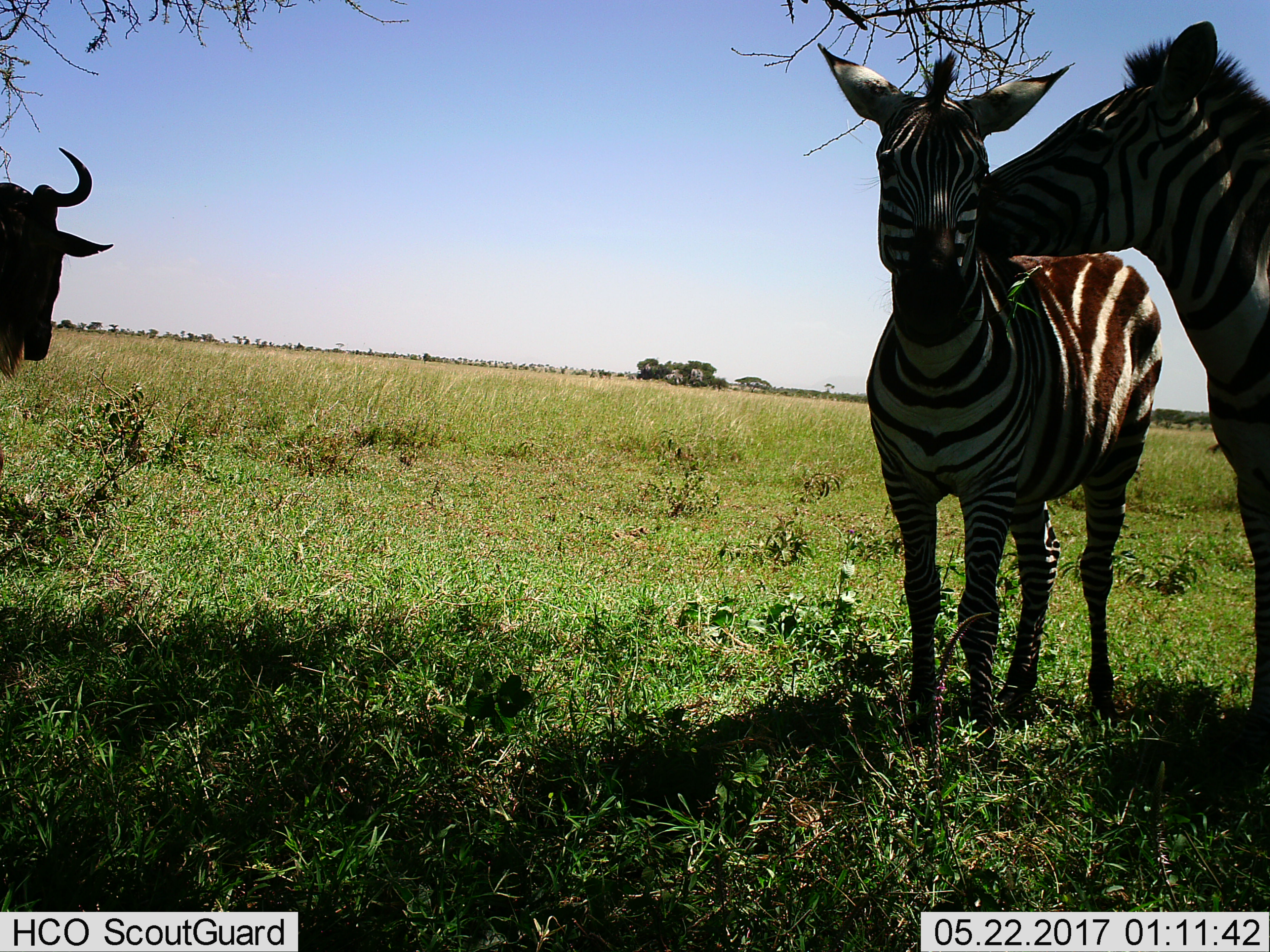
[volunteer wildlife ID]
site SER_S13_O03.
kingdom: Animalia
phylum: Chordata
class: Mammalia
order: Artiodactyla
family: Bovidae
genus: Connochaetes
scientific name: Connochaetes taurinus taurinus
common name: blue wildebeest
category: wildebeestblue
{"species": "wildebeestblue (blue wildebeest) (Connochaetes taurinus taurinus)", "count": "1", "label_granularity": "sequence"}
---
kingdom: Animalia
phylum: Chordata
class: Mammalia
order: Perissodactyla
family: Equidae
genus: Equus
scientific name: Equus quagga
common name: plains zebra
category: zebraplains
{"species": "zebraplains (plains zebra) (Equus quagga)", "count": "2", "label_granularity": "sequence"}